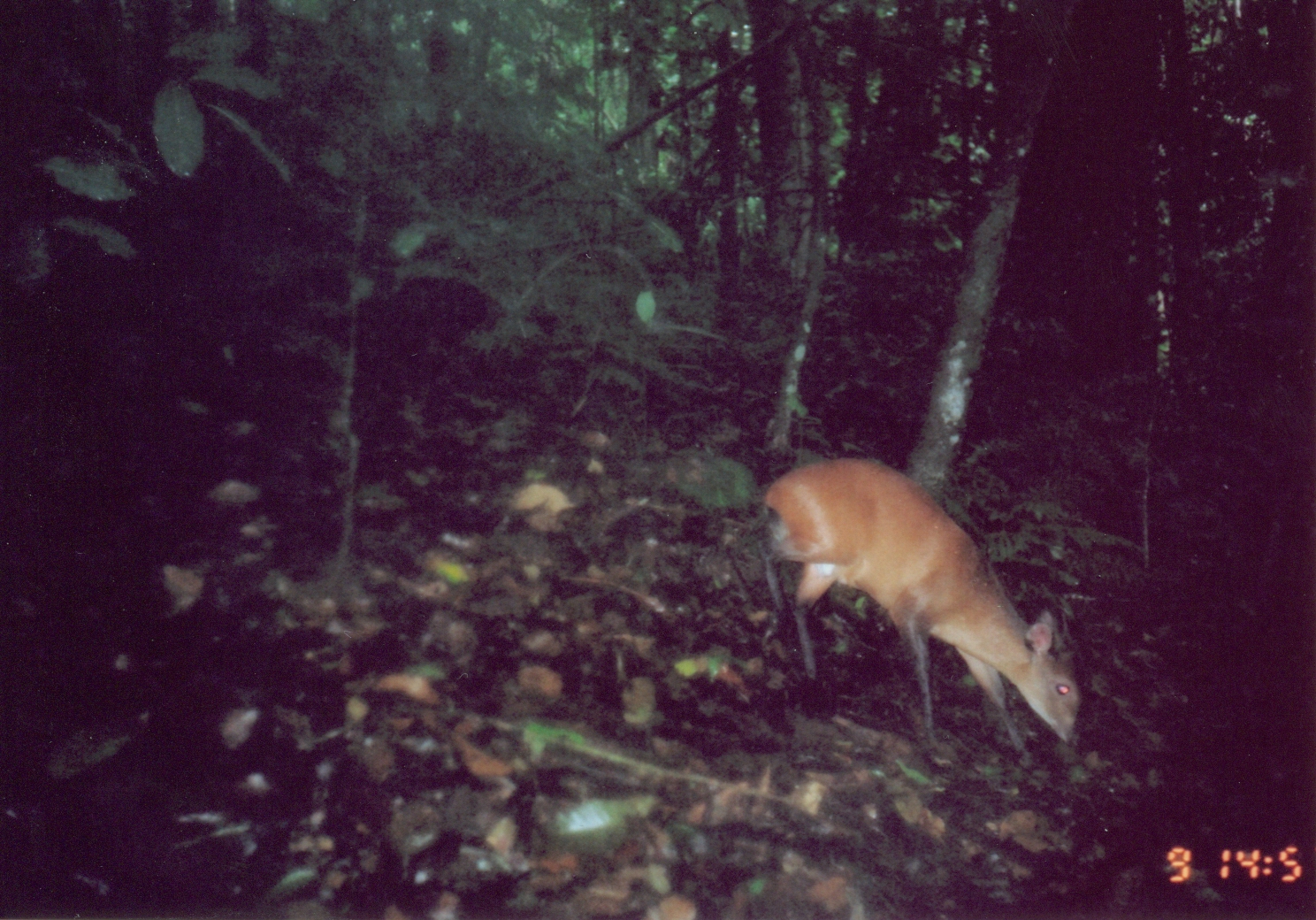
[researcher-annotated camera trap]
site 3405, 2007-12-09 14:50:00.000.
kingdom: Animalia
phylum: Chordata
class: Mammalia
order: Artiodactyla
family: Bovidae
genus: Cephalophus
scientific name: Cephalophus harveyi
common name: harvey's duiker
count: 1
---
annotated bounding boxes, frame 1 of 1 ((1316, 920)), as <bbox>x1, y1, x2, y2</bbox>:
cephalophus harveyi: <bbox>751, 453, 1085, 771</bbox>